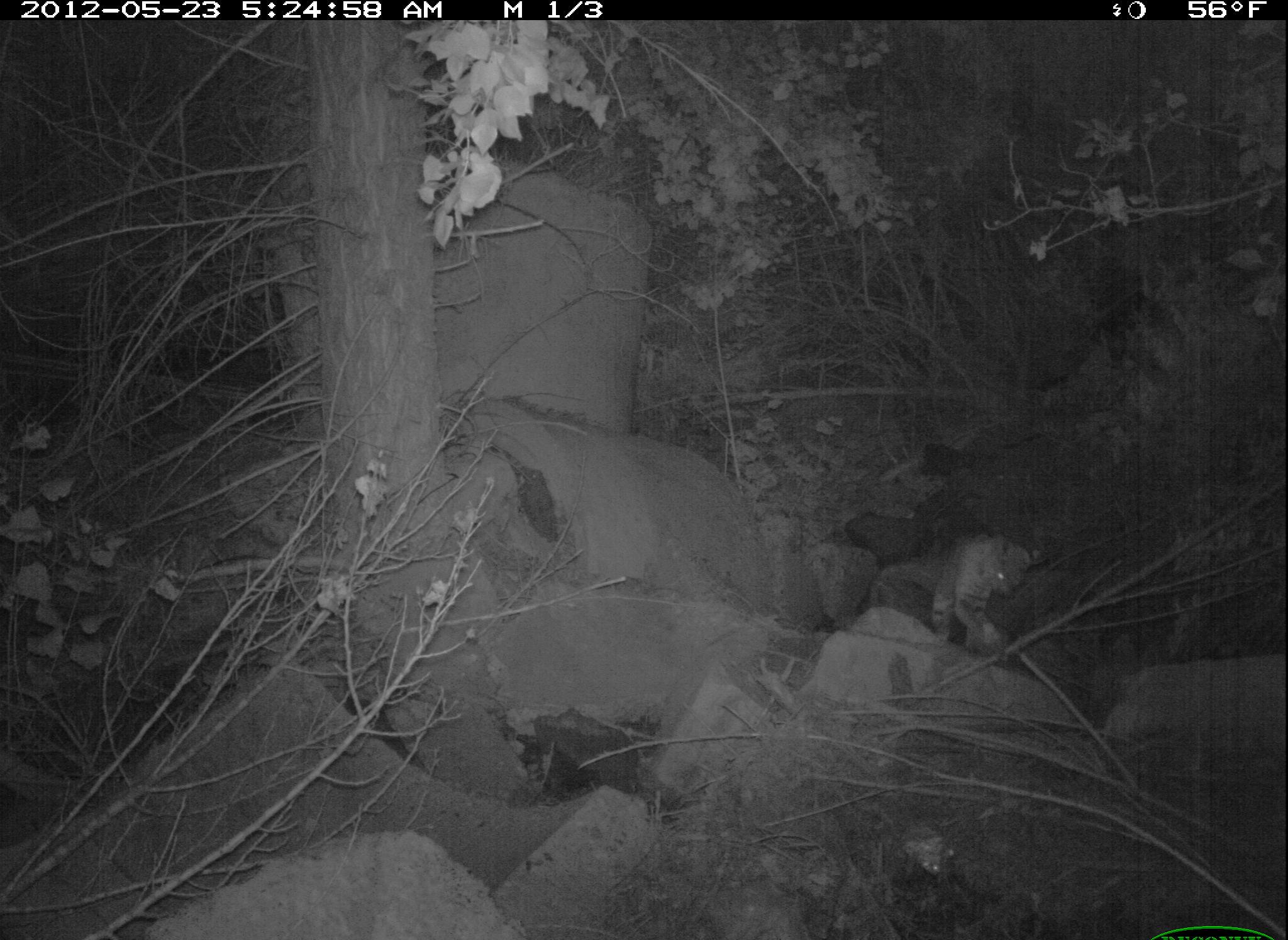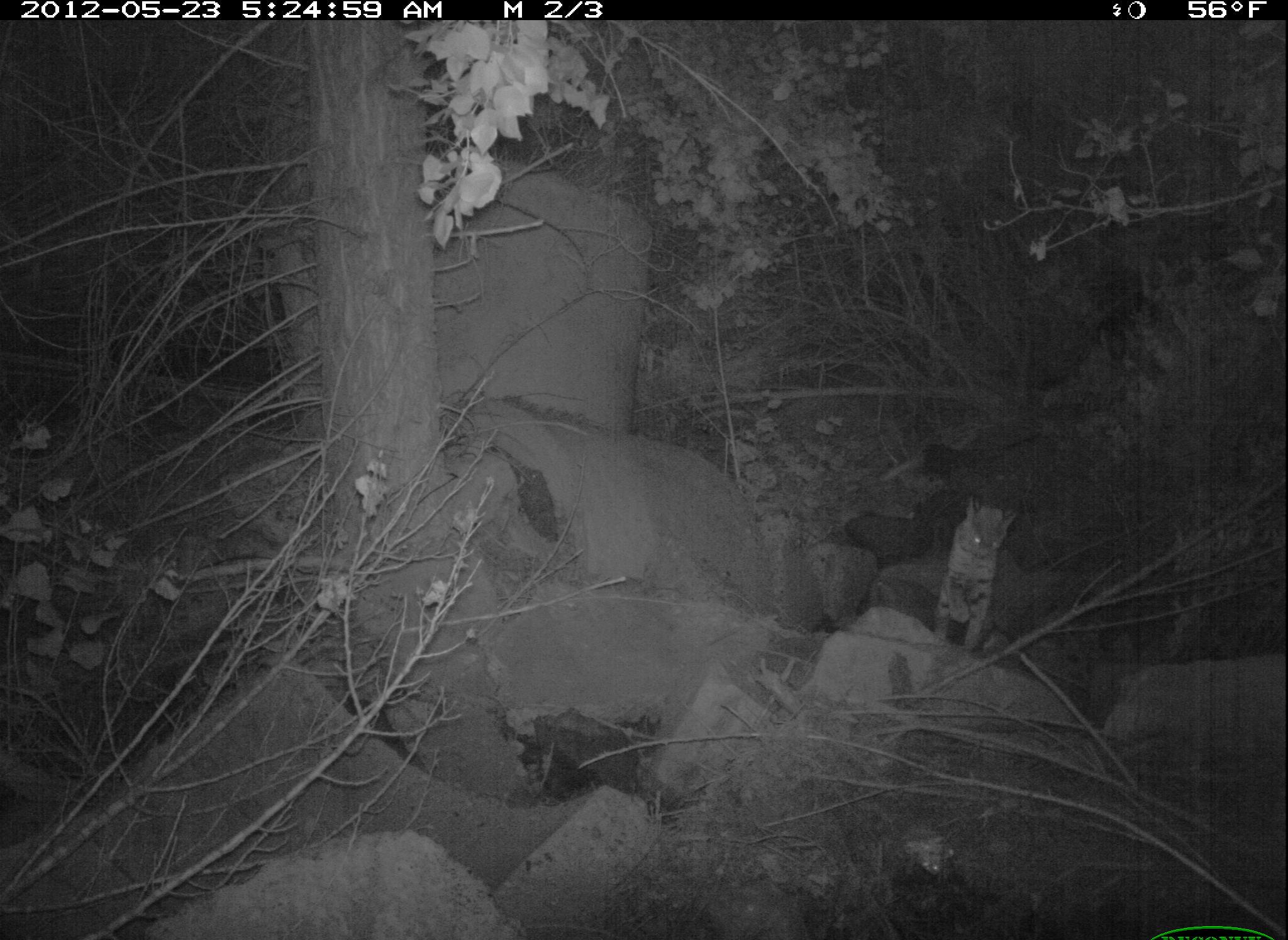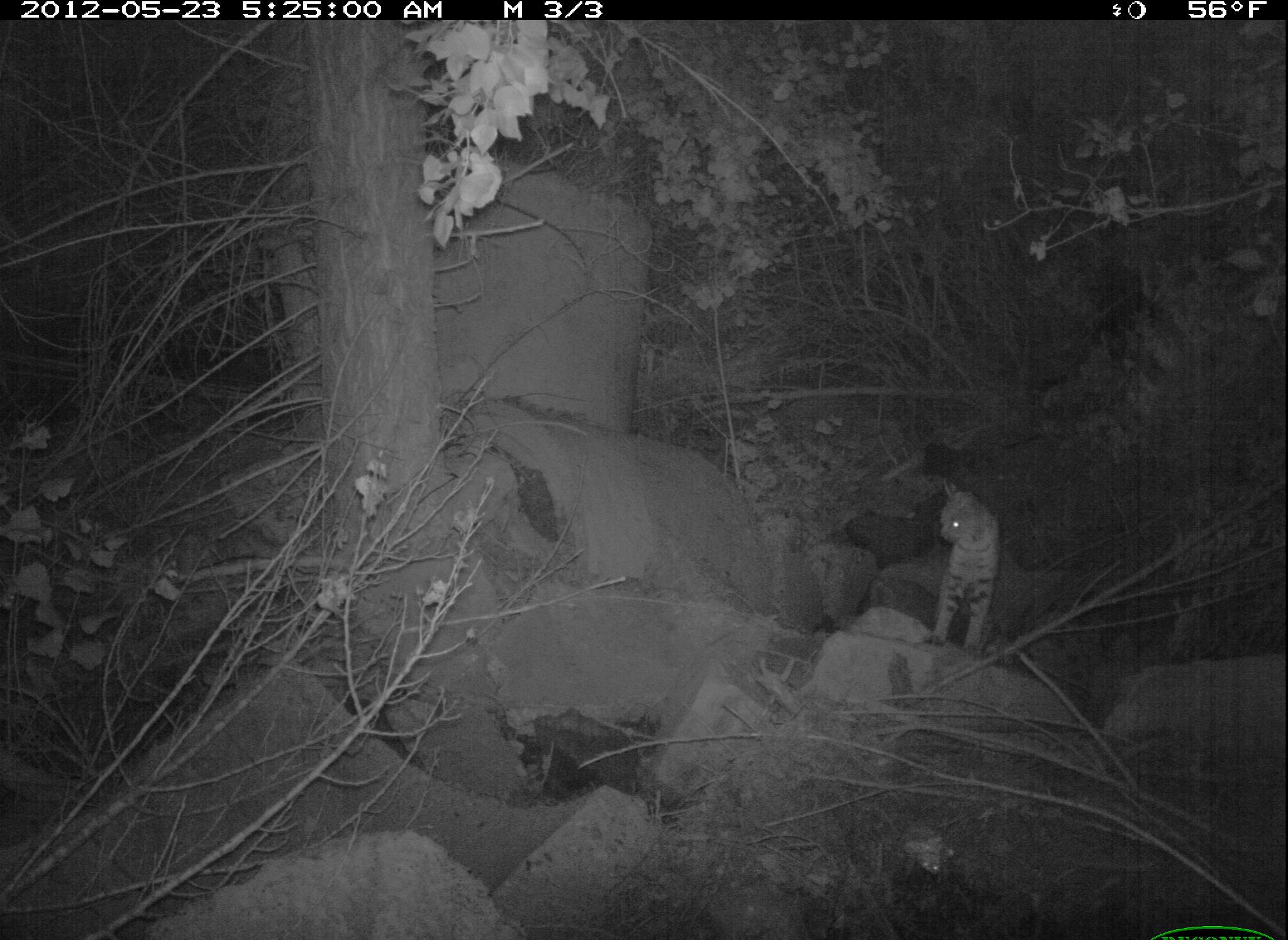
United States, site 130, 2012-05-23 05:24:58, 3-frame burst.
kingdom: Animalia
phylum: Chordata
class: Mammalia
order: Carnivora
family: Felidae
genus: Lynx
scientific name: Lynx rufus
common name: bobcat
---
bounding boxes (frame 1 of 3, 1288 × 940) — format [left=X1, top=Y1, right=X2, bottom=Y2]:
bobcat: [left=853, top=514, right=1051, bottom=673]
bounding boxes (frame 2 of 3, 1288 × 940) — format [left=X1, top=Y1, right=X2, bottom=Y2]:
bobcat: [left=937, top=491, right=1014, bottom=654]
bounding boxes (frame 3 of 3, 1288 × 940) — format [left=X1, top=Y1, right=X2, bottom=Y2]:
bobcat: [left=898, top=454, right=1013, bottom=670]